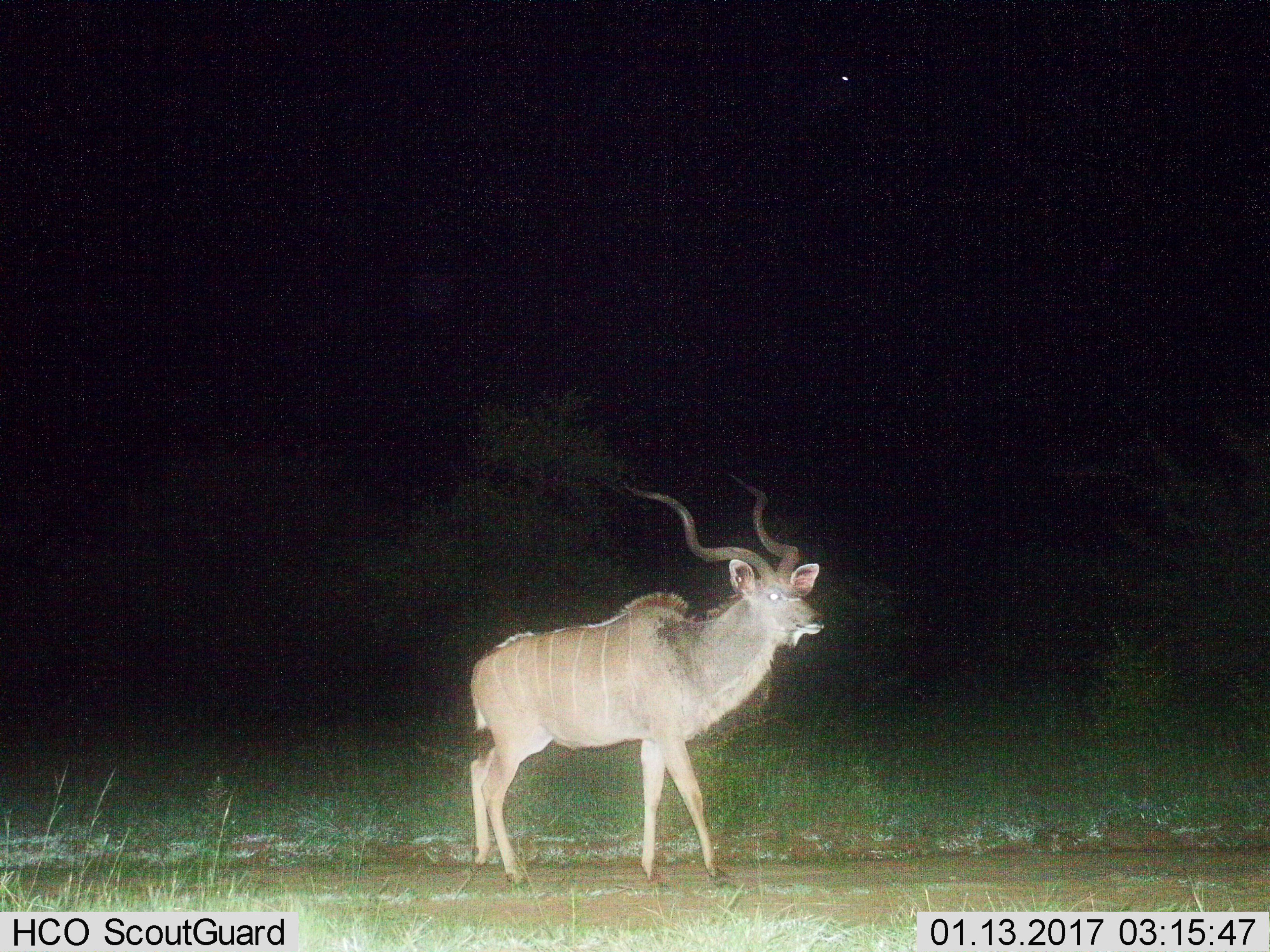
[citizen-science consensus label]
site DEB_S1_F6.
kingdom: Animalia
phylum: Chordata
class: Mammalia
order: Artiodactyla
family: Bovidae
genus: Tragelaphus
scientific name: Tragelaphus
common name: kudu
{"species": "kudu (Tragelaphus)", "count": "1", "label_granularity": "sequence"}